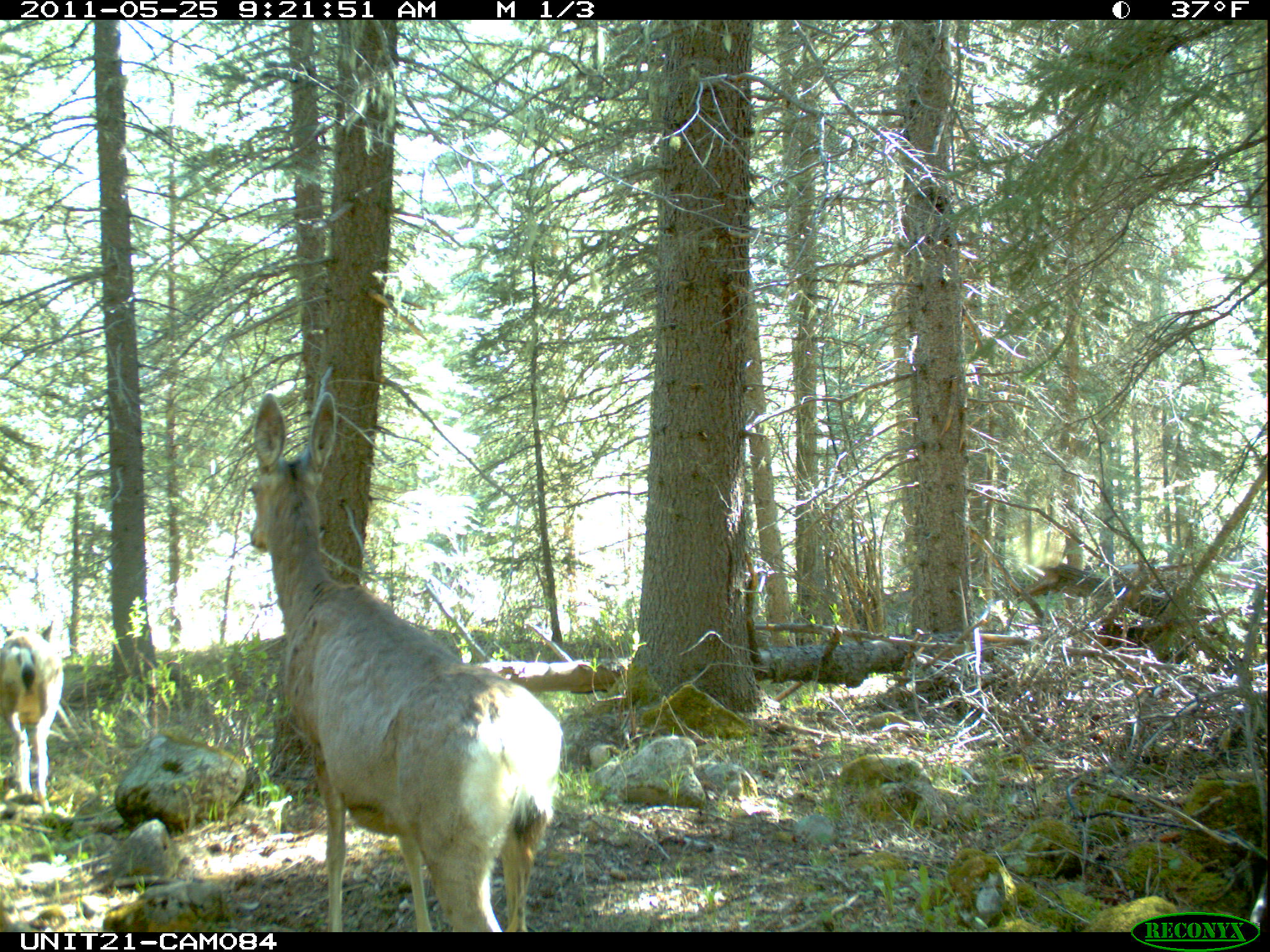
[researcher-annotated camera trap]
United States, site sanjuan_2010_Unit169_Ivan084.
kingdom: Animalia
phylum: Chordata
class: Mammalia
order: Artiodactyla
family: Cervidae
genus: Odocoileus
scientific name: Odocoileus hemionus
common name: mule deer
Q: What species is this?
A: Odocoileus hemionus (mule deer).